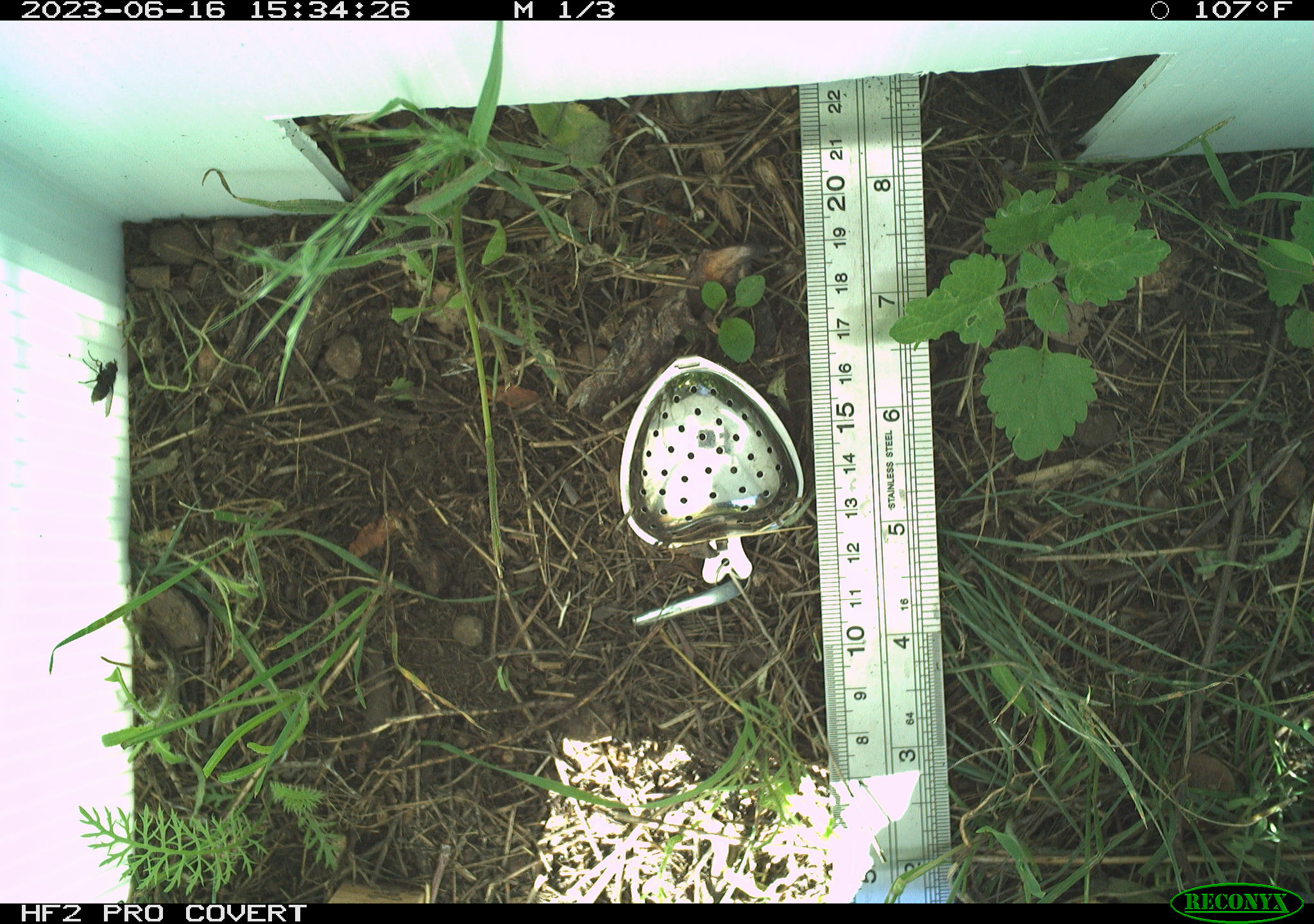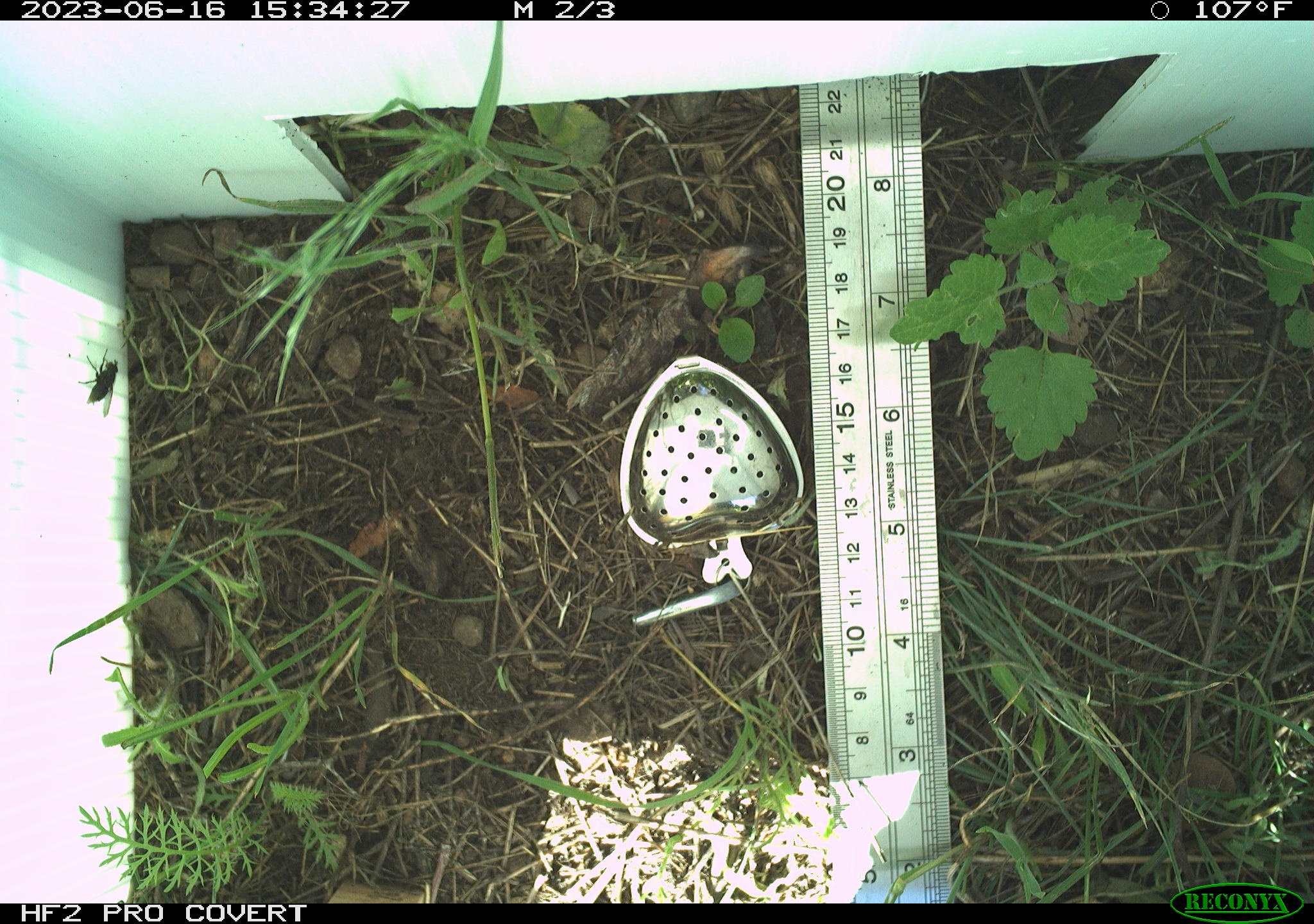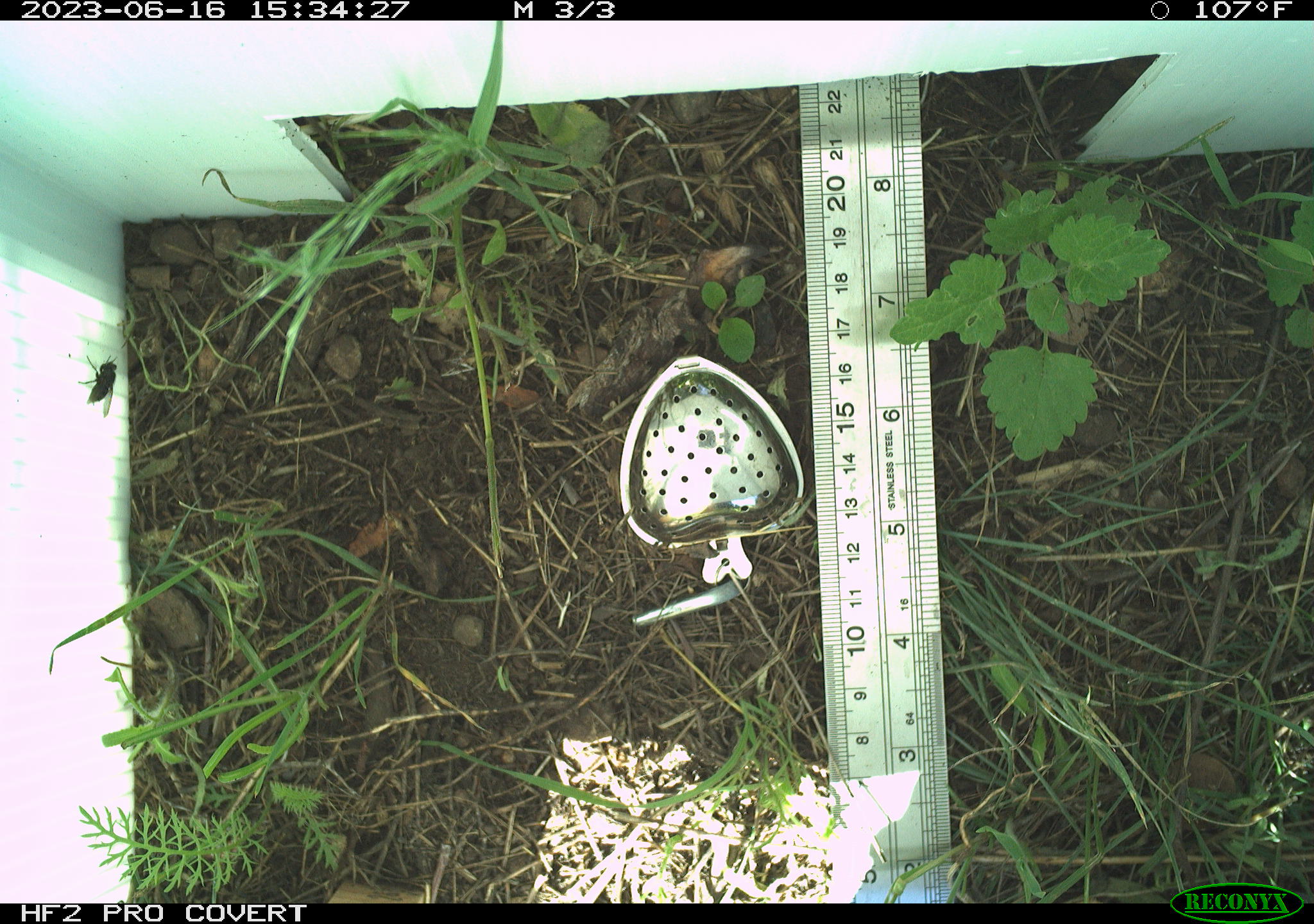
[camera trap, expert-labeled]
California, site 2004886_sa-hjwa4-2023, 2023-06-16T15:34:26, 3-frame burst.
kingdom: Animalia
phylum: Arthropoda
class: Insecta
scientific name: Insecta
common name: insect